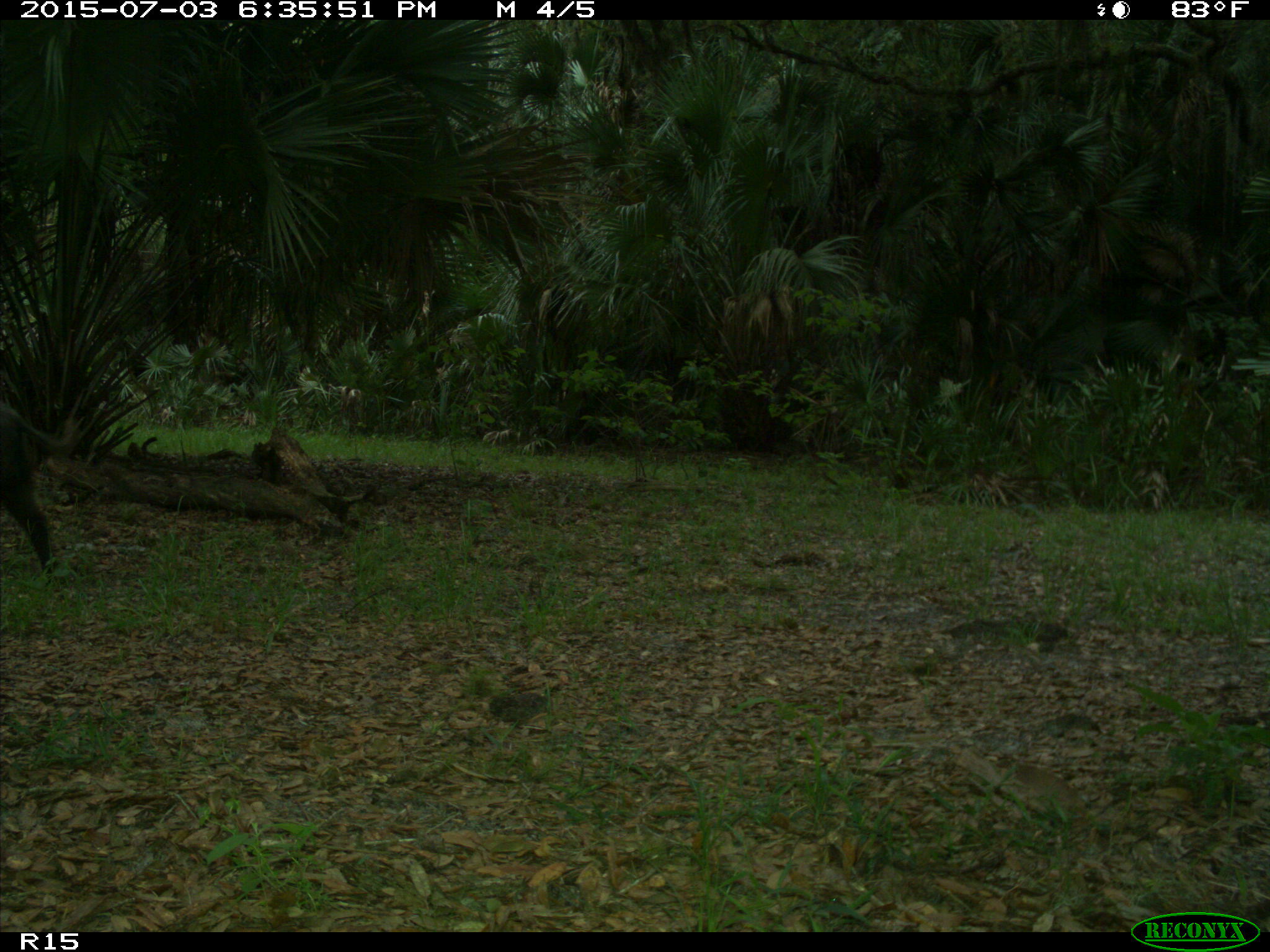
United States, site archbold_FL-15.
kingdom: Animalia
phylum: Chordata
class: Mammalia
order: Artiodactyla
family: Suidae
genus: Sus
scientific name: Sus scrofa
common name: wild boar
Sus scrofa (wild boar).